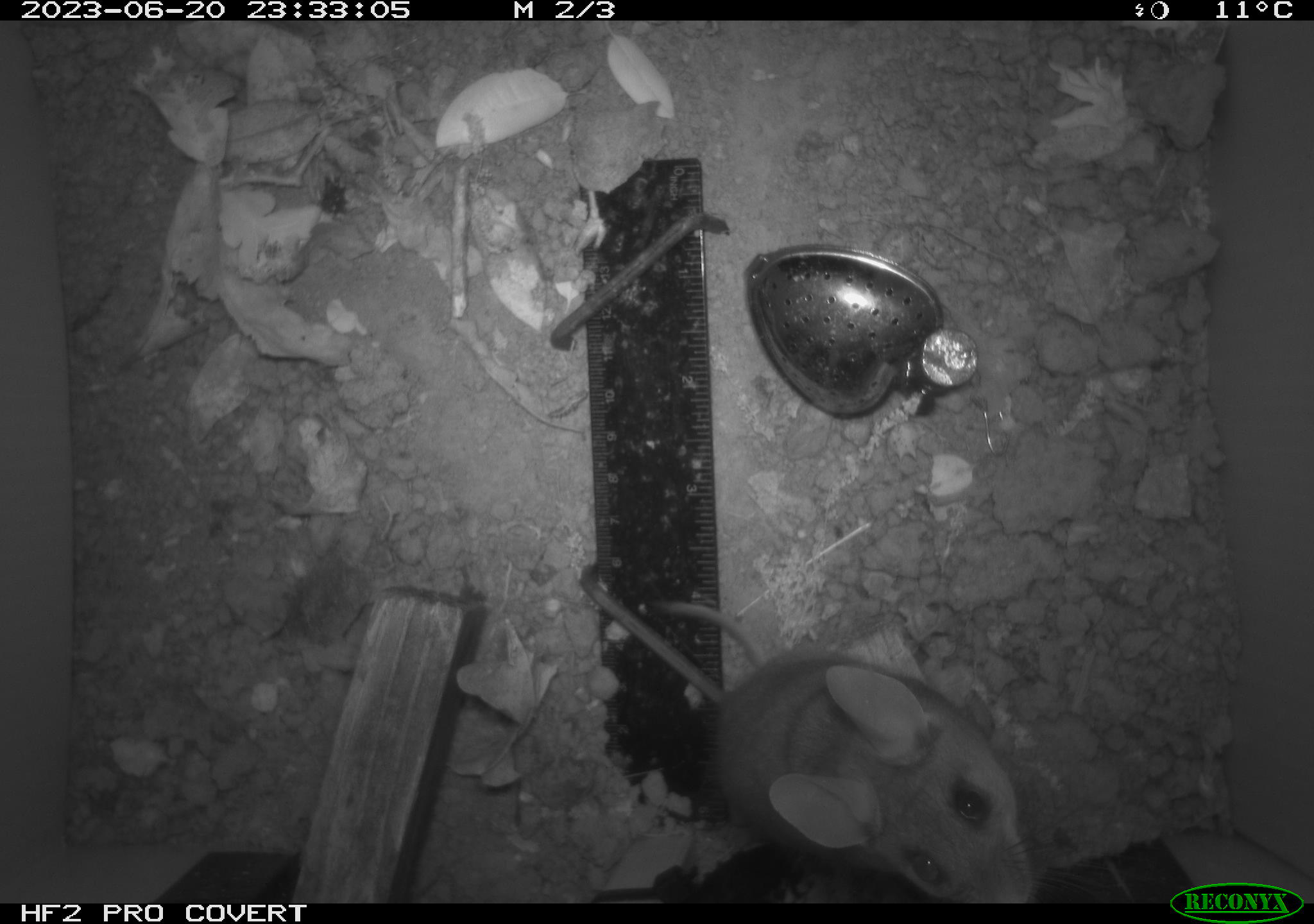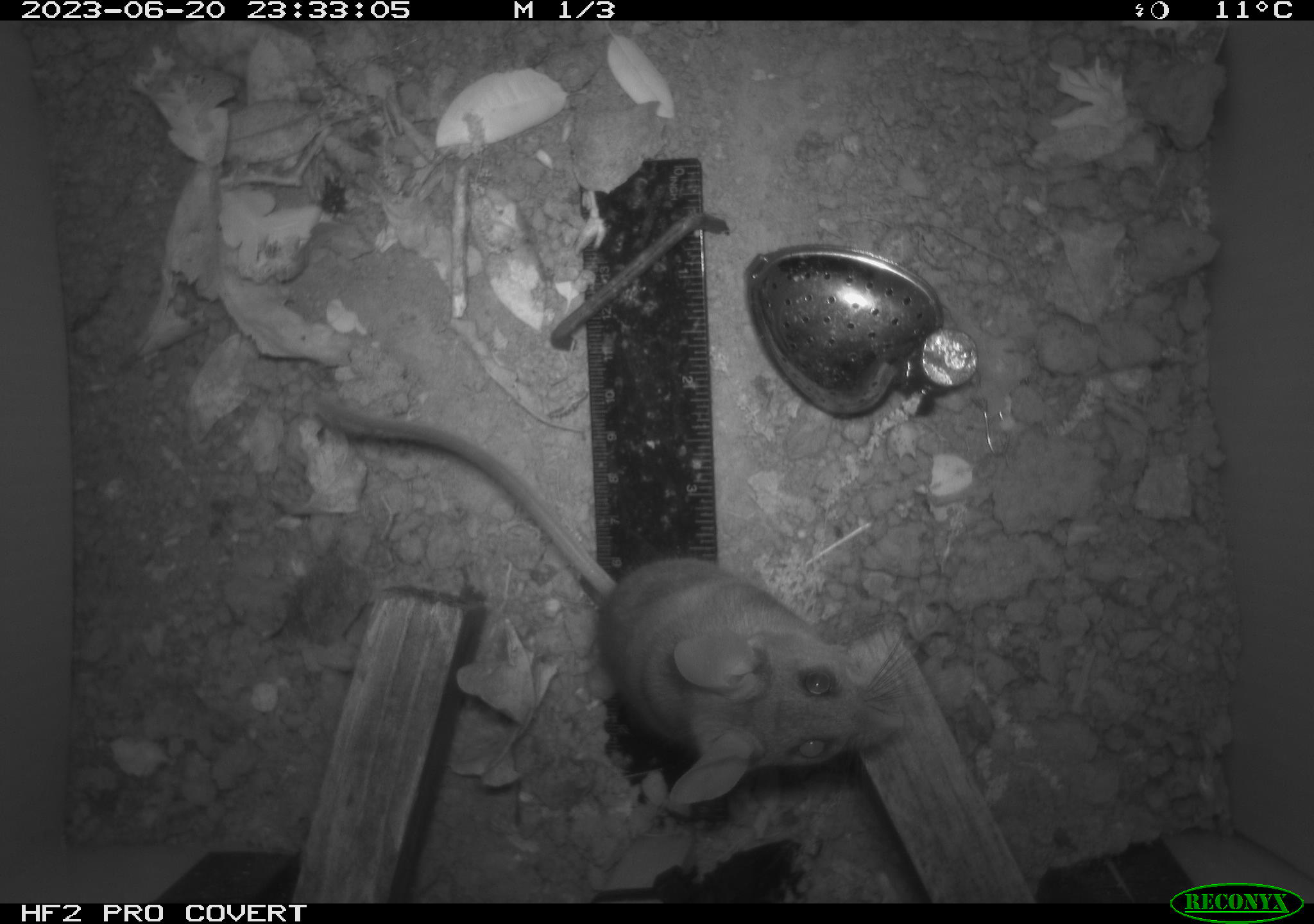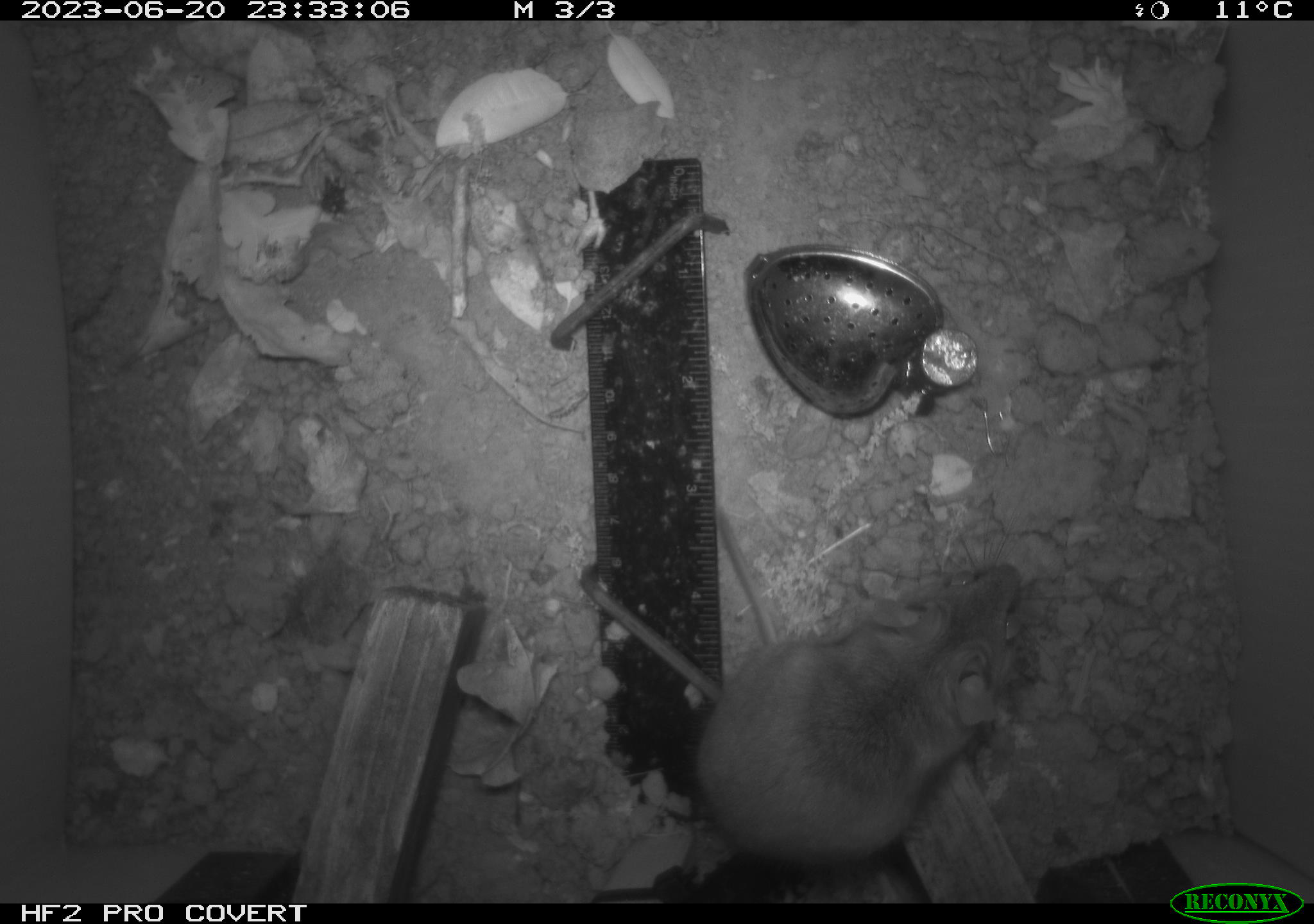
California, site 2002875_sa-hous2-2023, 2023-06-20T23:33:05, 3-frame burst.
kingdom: Animalia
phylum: Chordata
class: Mammalia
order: Rodentia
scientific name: Rodentia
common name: mouse species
Mouse species (Rodentia).